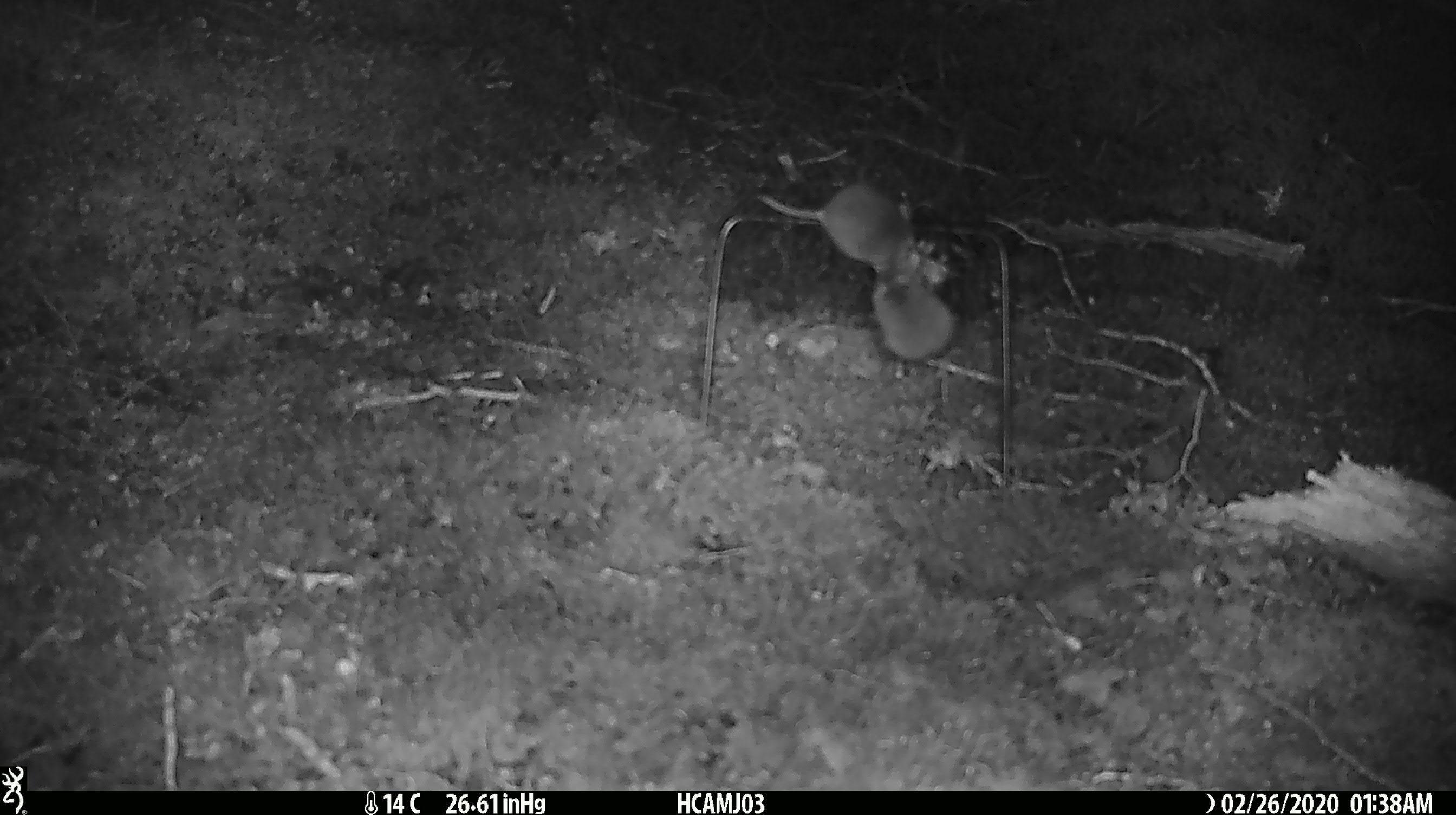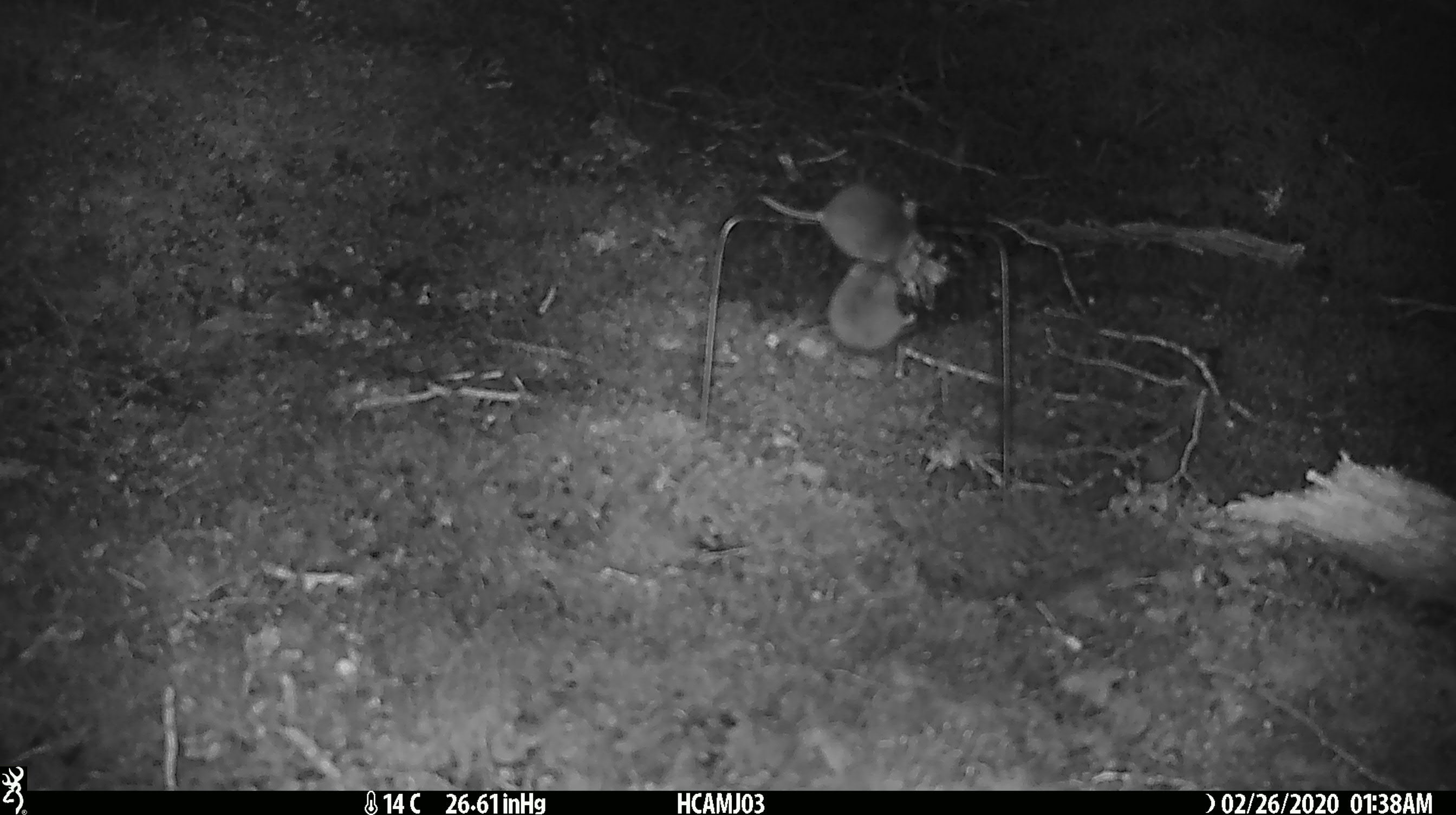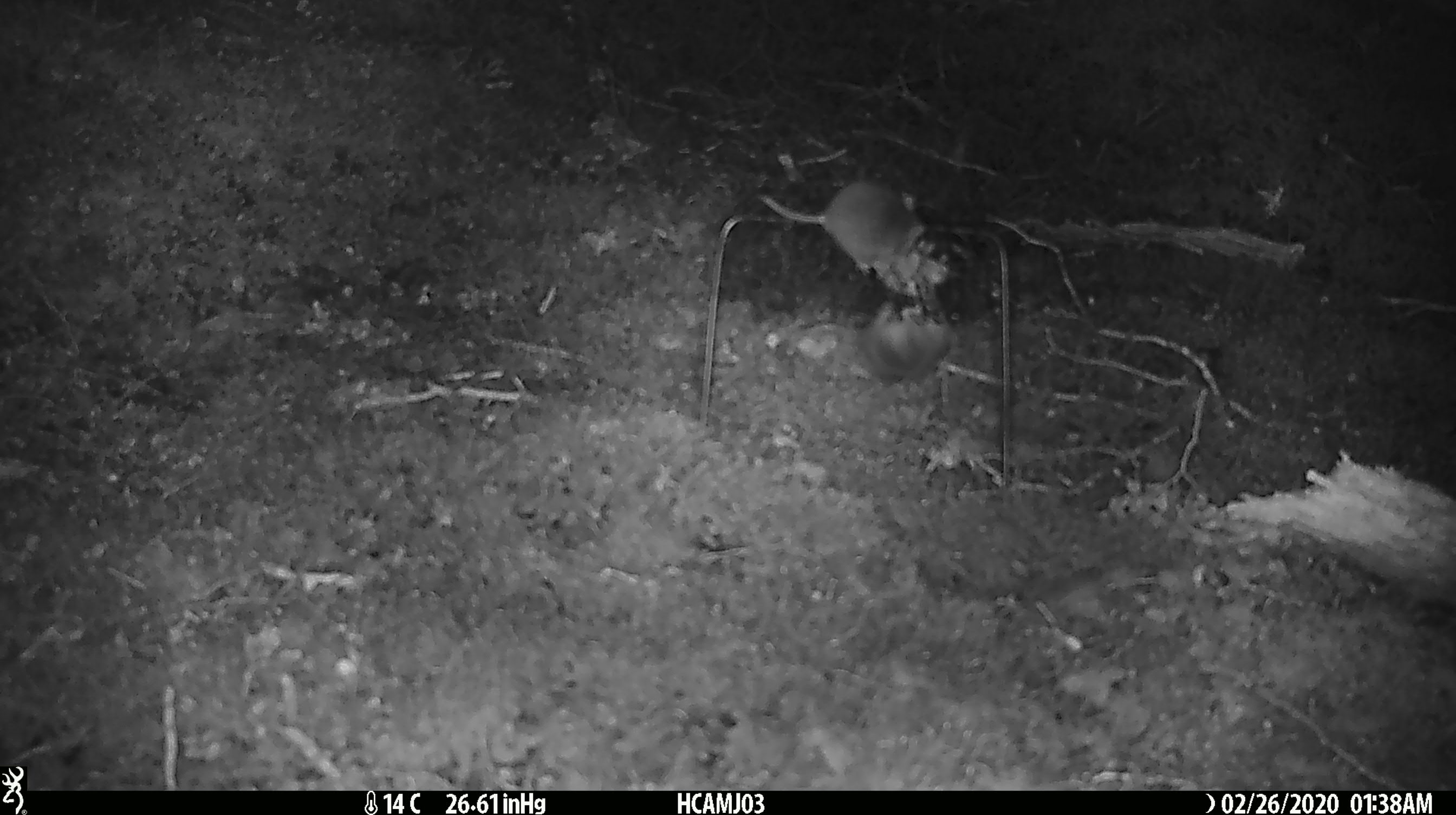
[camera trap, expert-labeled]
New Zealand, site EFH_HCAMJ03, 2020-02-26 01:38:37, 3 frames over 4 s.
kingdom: Animalia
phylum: Chordata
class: Mammalia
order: Rodentia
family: Muridae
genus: Mus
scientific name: Mus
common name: mouse